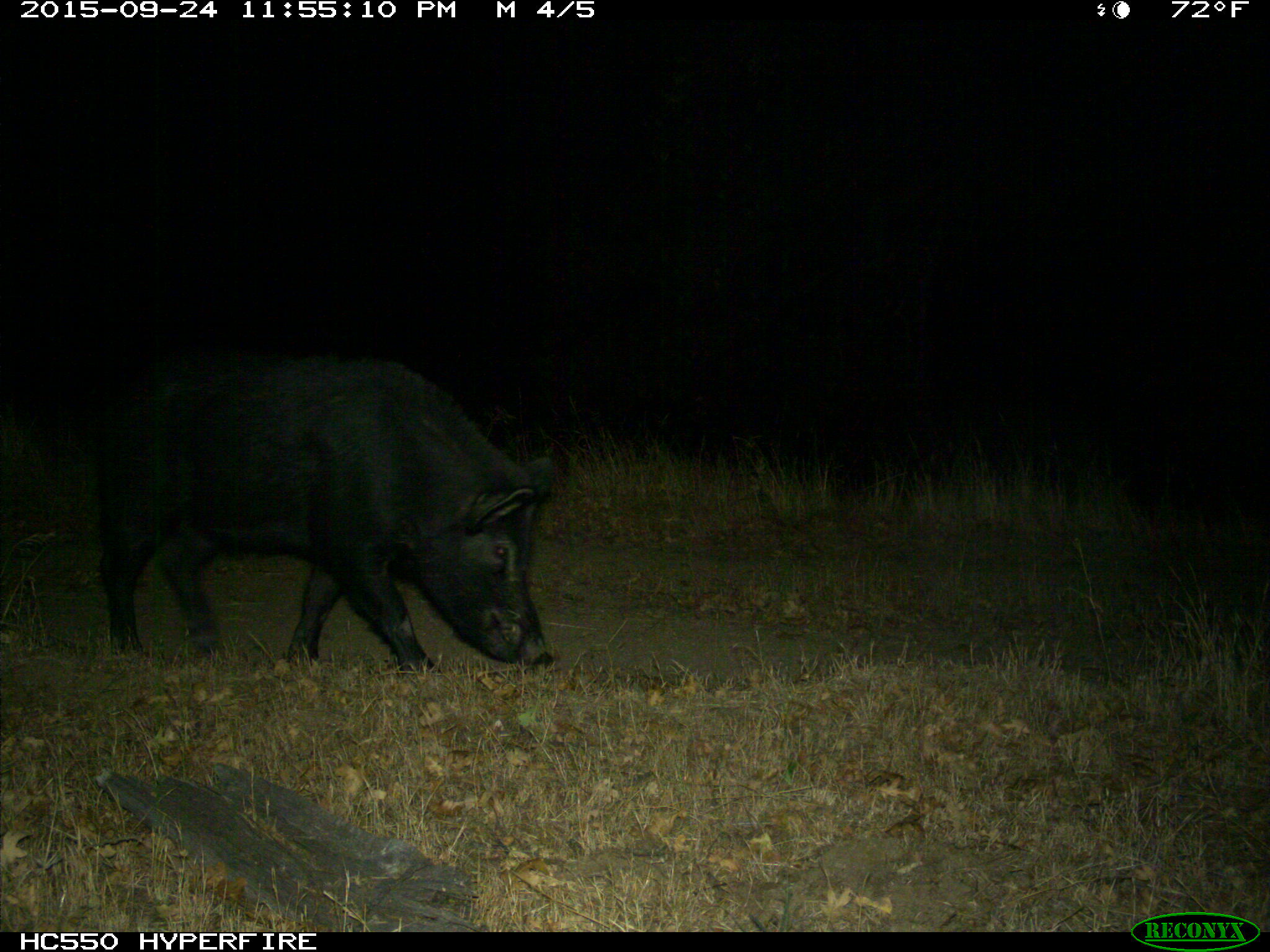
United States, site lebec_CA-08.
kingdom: Animalia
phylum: Chordata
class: Mammalia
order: Artiodactyla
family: Suidae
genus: Sus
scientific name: Sus scrofa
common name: wild boar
Sus scrofa (wild boar).